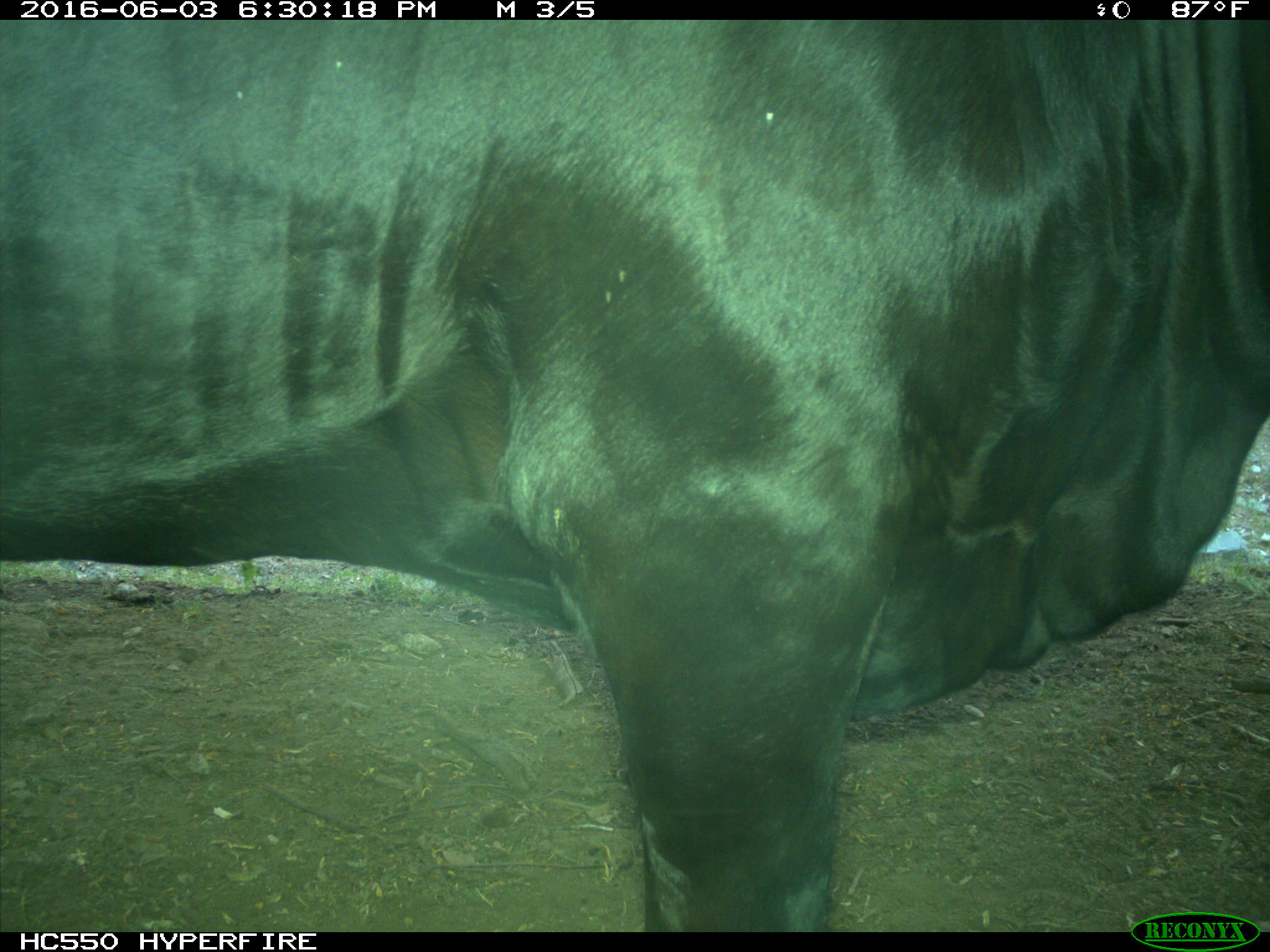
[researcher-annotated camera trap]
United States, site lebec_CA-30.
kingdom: Animalia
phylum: Chordata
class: Mammalia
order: Artiodactyla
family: Bovidae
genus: Bos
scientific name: Bos taurus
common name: domestic cow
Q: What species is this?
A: Bos taurus (domestic cow).